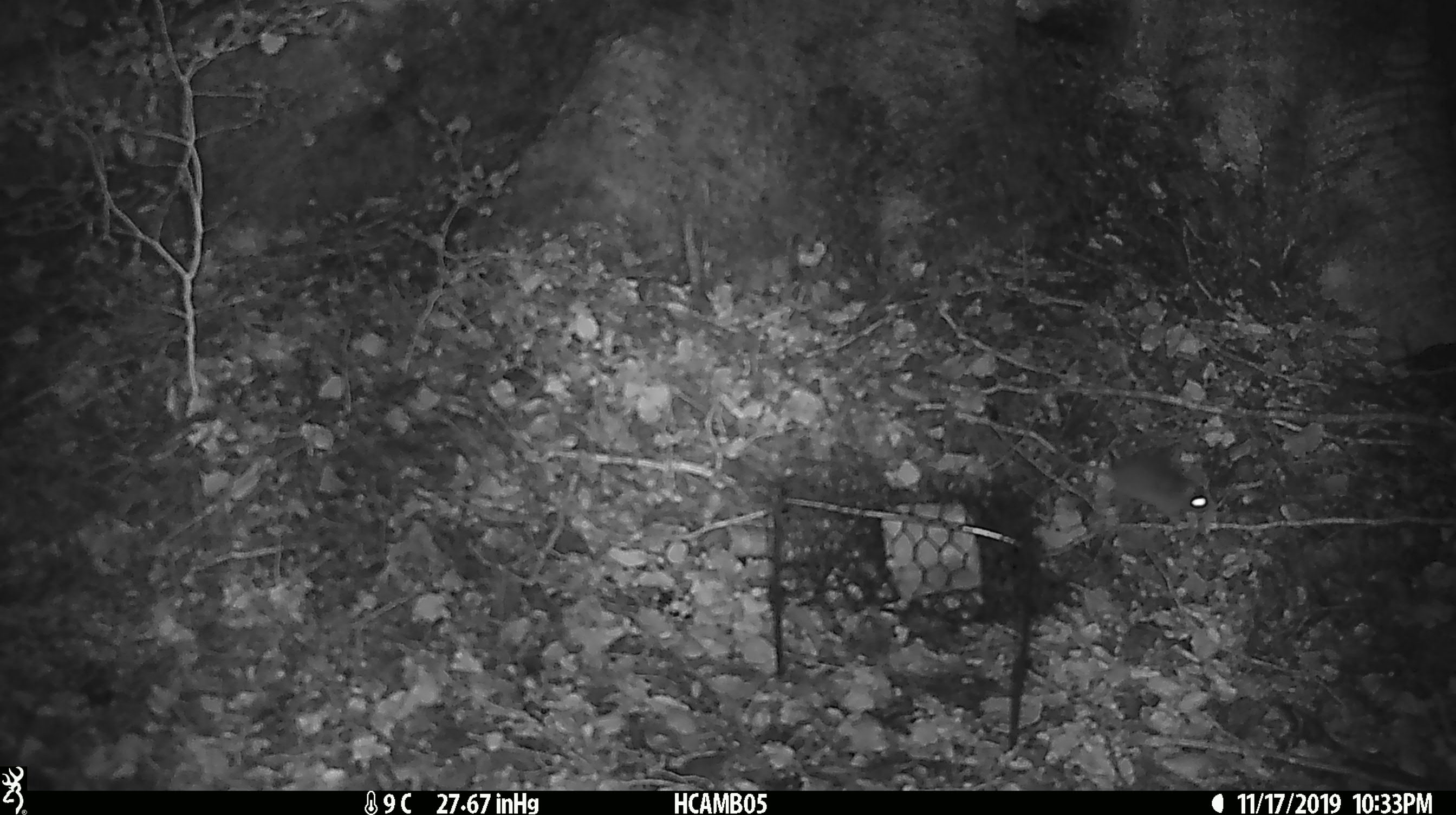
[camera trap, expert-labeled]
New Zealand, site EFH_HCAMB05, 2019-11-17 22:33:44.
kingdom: Animalia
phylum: Chordata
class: Mammalia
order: Rodentia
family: Muridae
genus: Mus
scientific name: Mus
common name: mouse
Mouse (Mus).